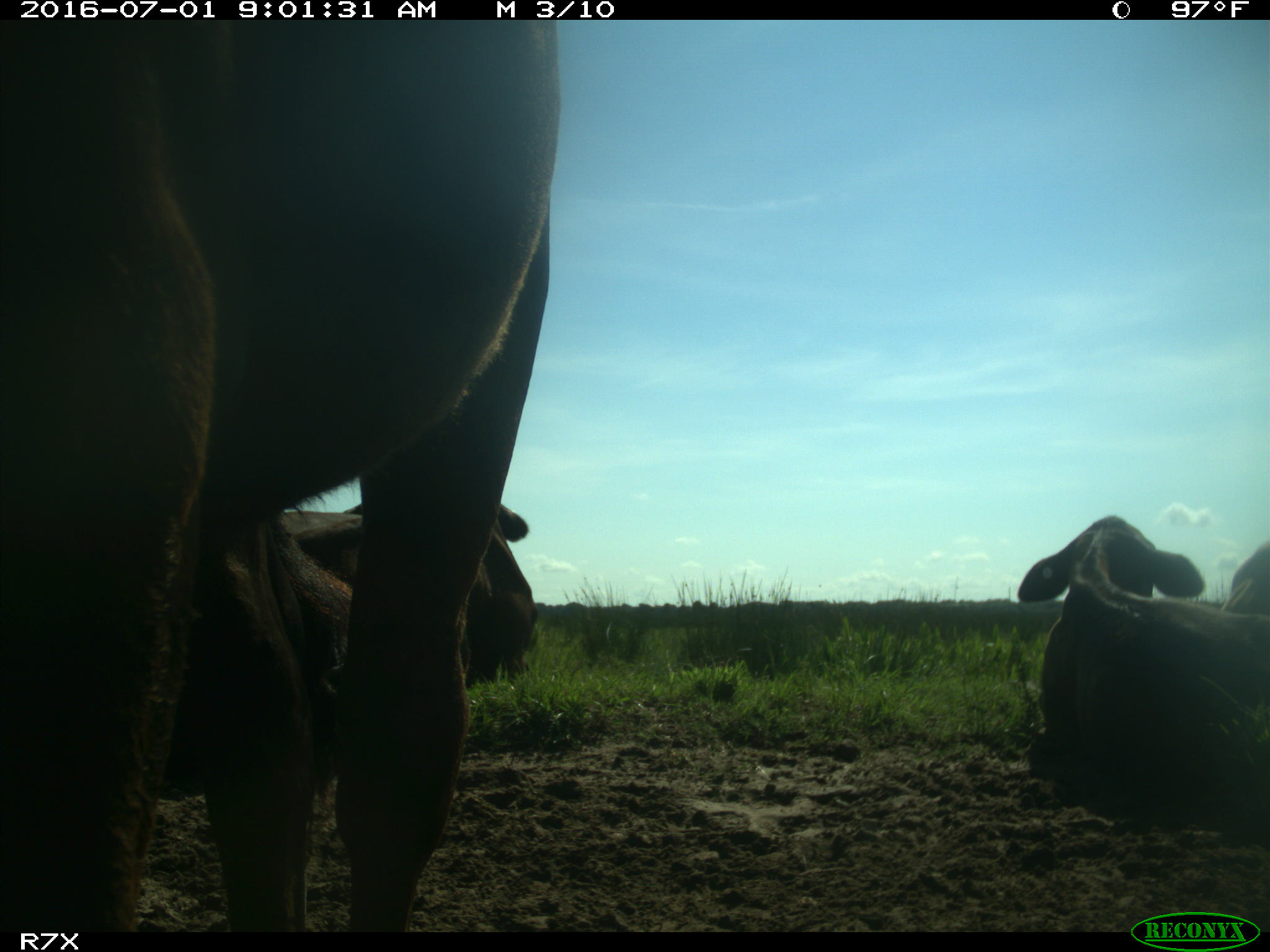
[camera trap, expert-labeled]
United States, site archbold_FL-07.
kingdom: Animalia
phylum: Chordata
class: Mammalia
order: Artiodactyla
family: Bovidae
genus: Bos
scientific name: Bos taurus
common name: domestic cow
Bos taurus (domestic cow).